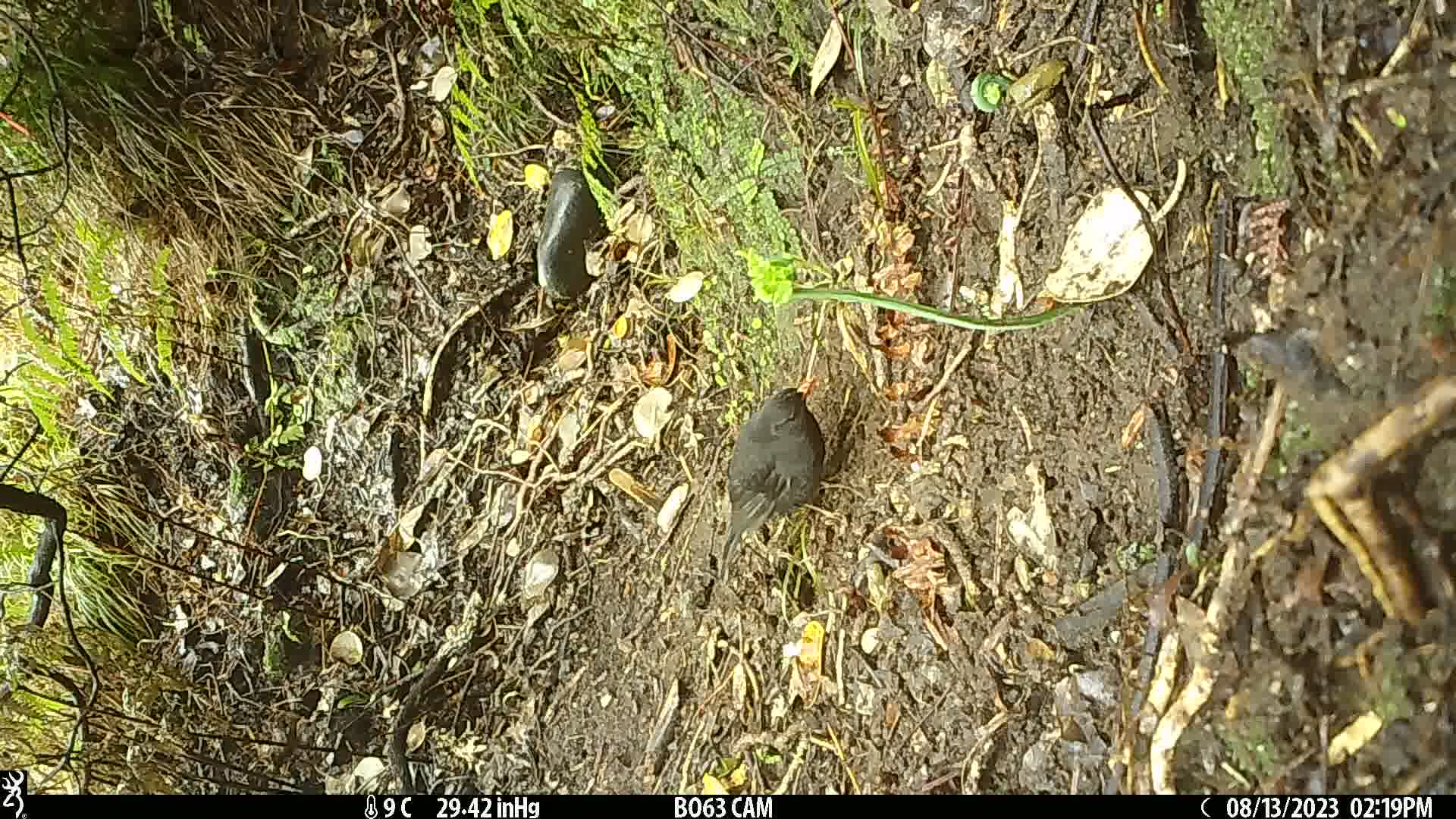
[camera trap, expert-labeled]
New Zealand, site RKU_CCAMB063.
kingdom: Animalia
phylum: Chordata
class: Aves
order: Passeriformes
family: Turdidae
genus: Turdus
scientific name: Turdus merula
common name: eurasian blackbird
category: blackbird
Blackbird (eurasian blackbird) (Turdus merula).